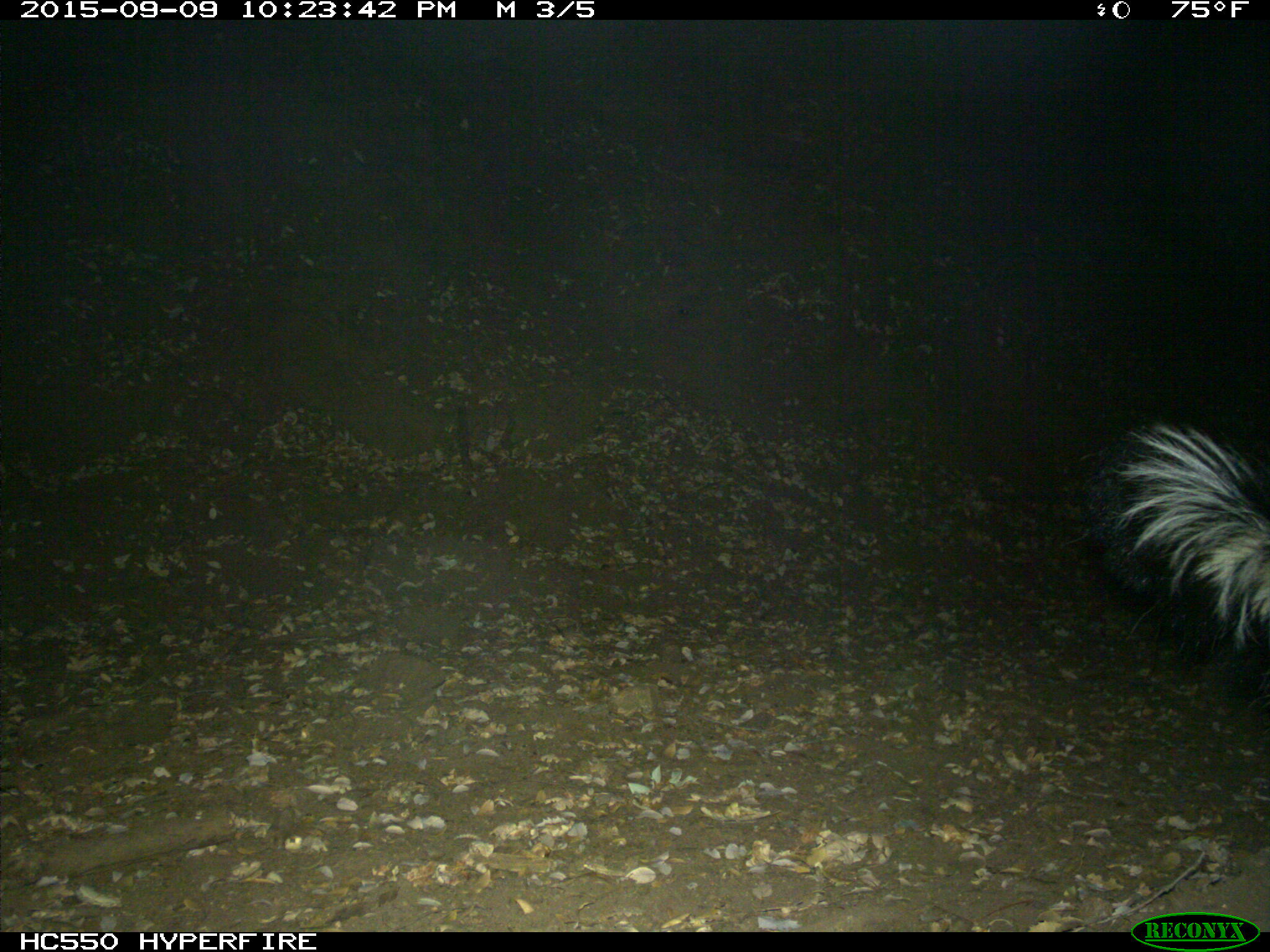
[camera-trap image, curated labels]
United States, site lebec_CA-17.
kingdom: Animalia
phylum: Chordata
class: Mammalia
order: Carnivora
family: Mephitidae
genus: Mephitis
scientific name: Mephitis mephitis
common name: striped skunk